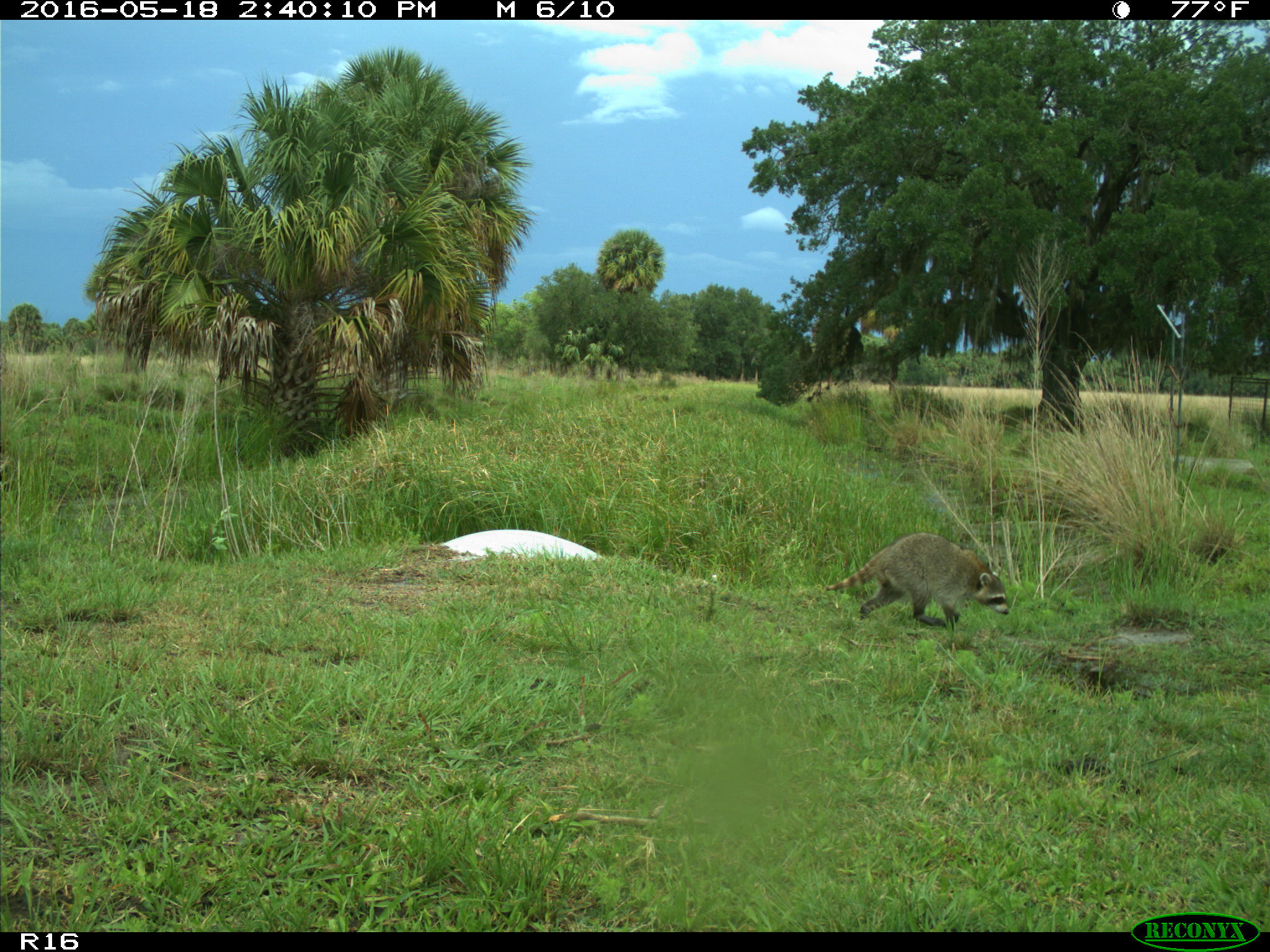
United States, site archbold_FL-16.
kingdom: Animalia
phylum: Chordata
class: Mammalia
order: Carnivora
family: Procyonidae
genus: Procyon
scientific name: Procyon lotor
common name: common raccoon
Procyon lotor (common raccoon).